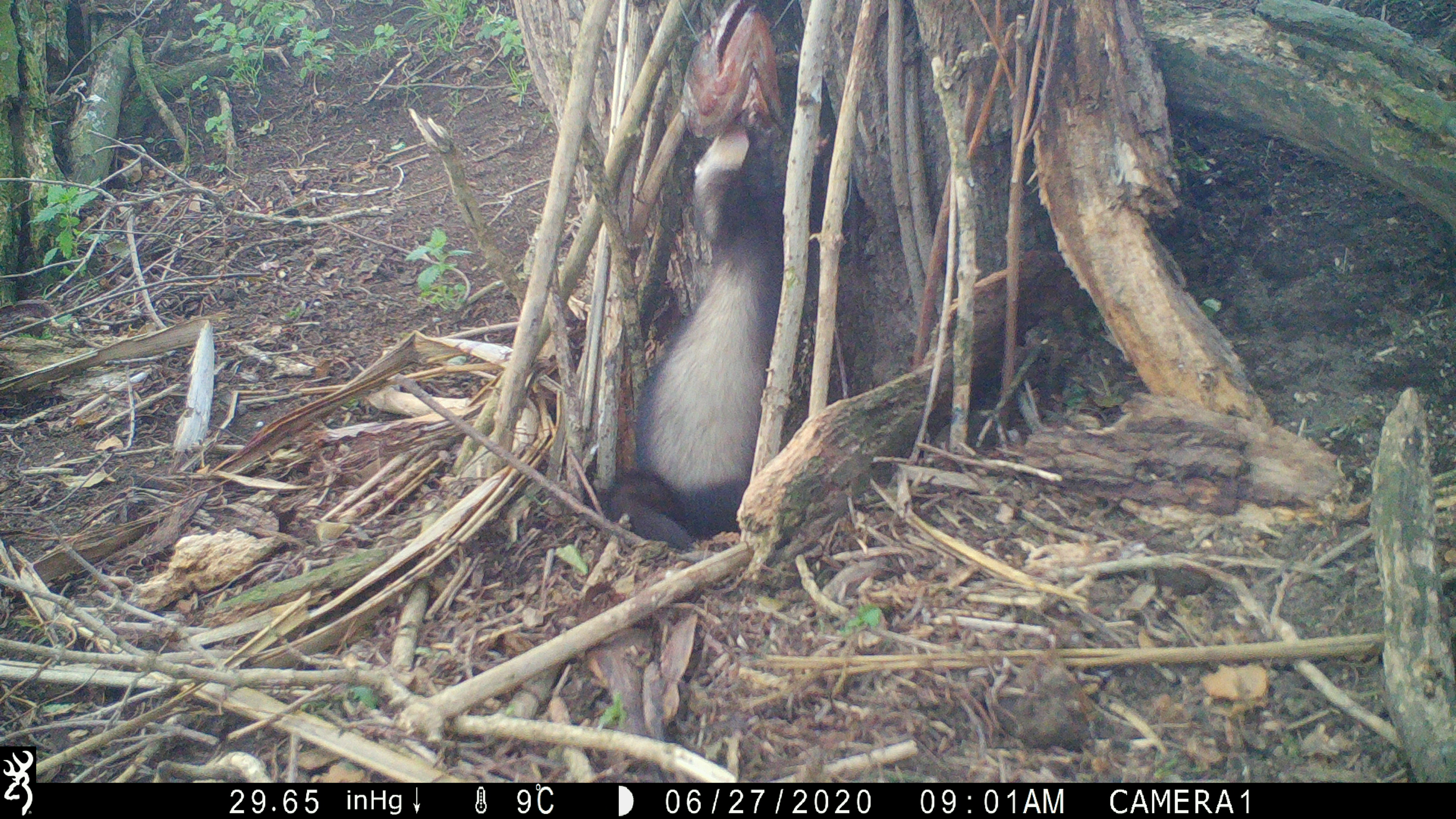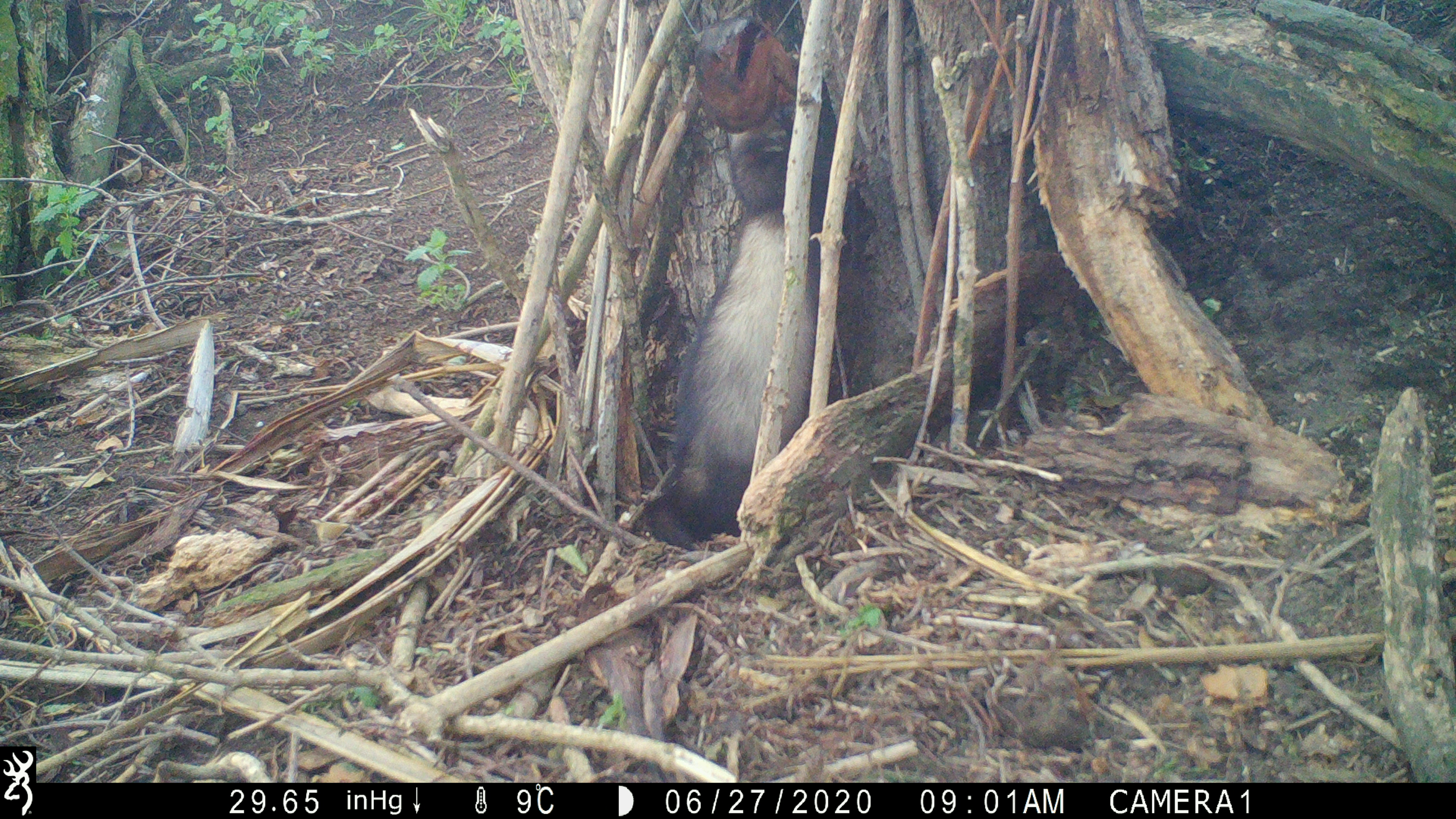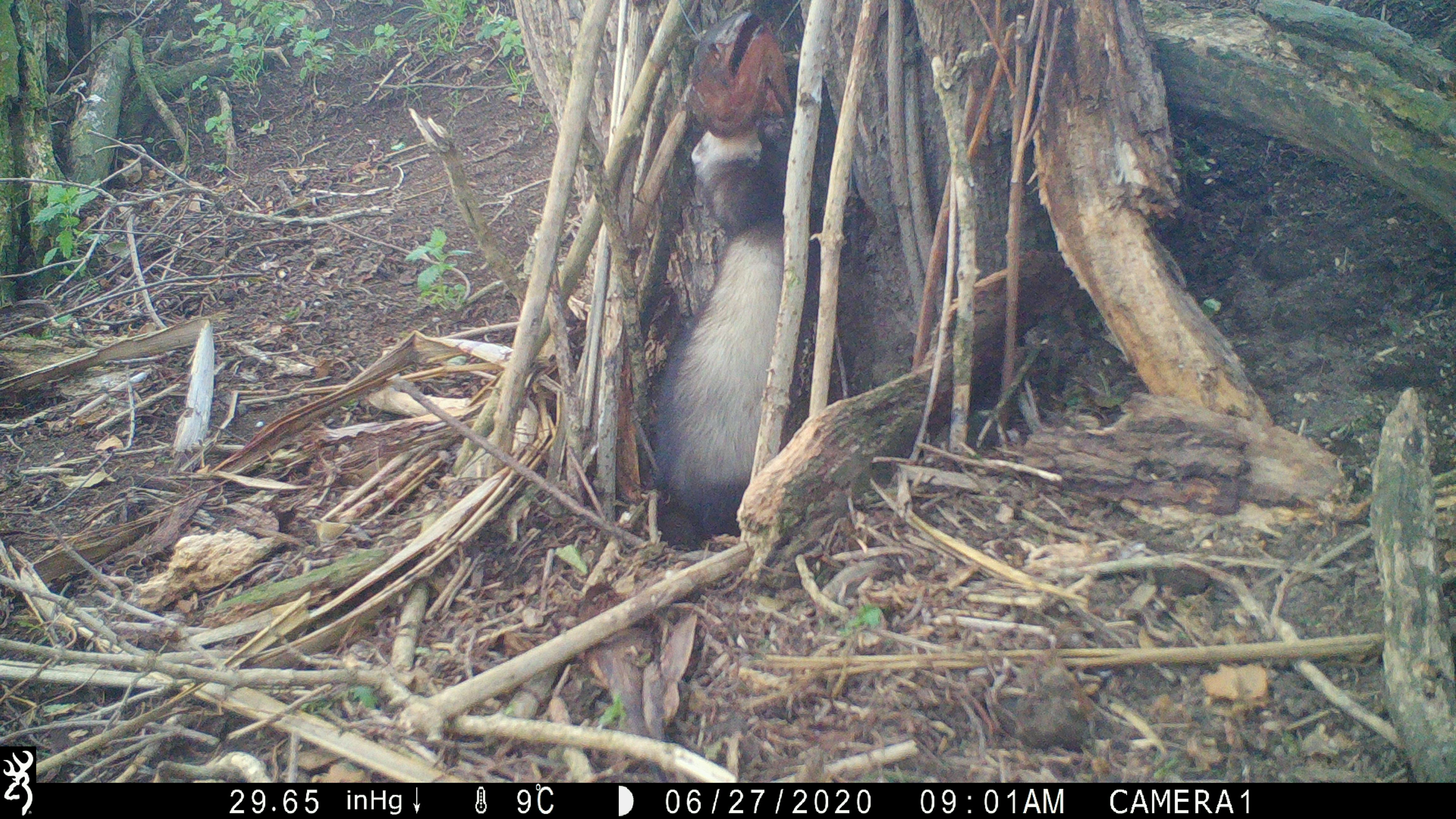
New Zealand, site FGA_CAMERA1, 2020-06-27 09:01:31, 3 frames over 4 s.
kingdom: Animalia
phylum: Chordata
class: Mammalia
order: Carnivora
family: Mustelidae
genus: Mustela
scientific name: Mustela furo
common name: ferret